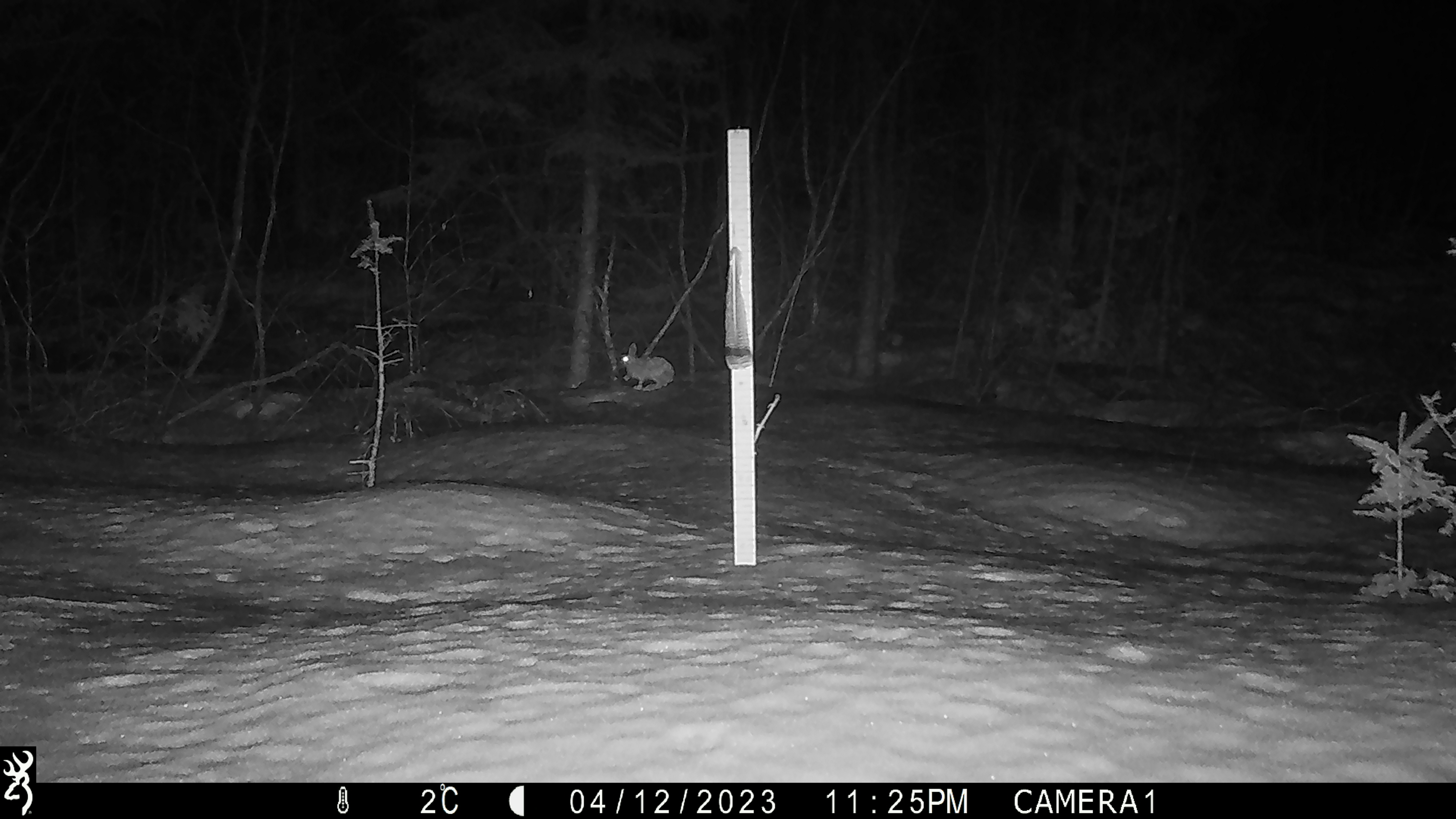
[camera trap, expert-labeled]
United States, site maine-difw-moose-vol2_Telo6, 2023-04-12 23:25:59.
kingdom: Animalia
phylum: Chordata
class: Mammalia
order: Lagomorpha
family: Leporidae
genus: Lepus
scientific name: Lepus americanus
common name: snowshoe hare